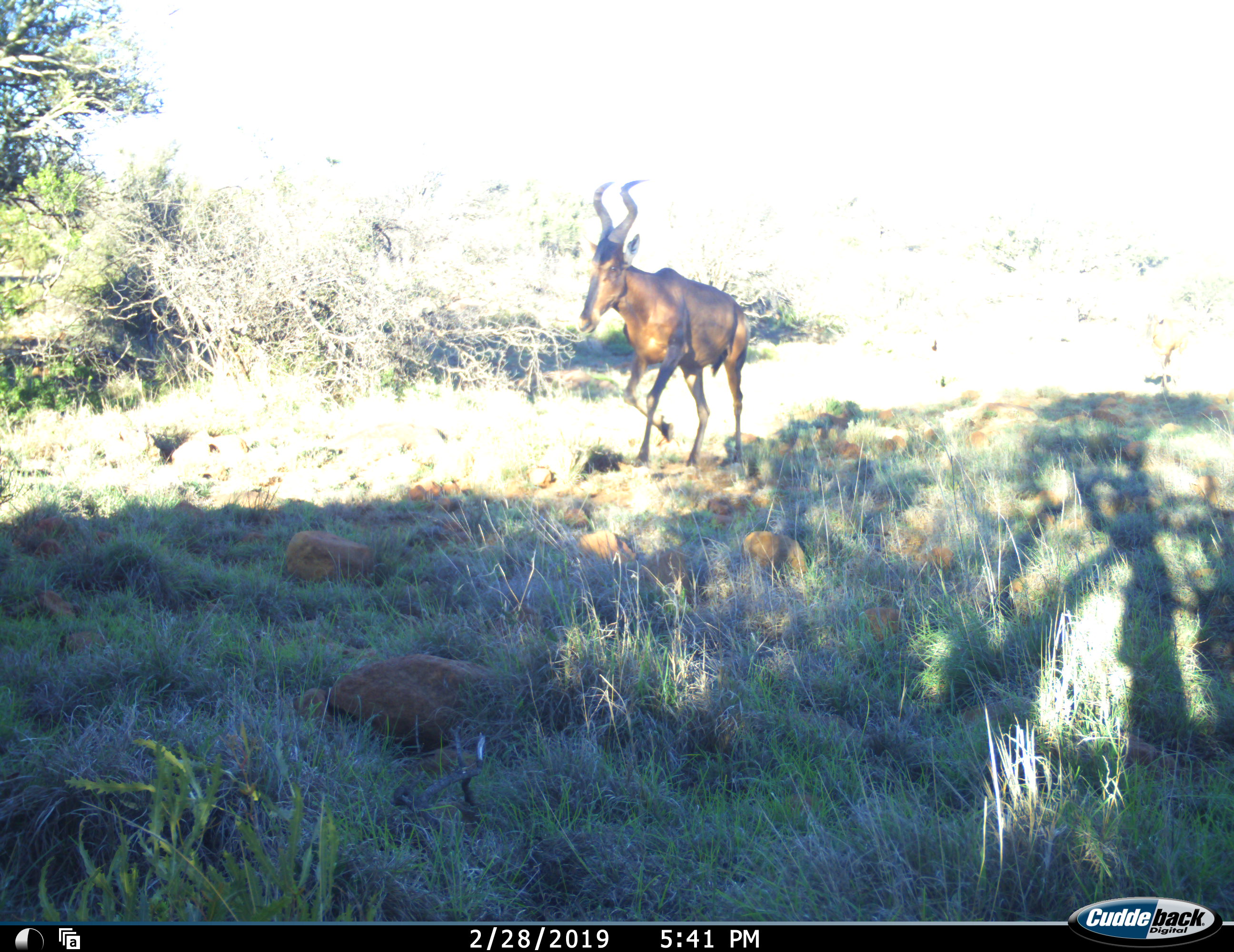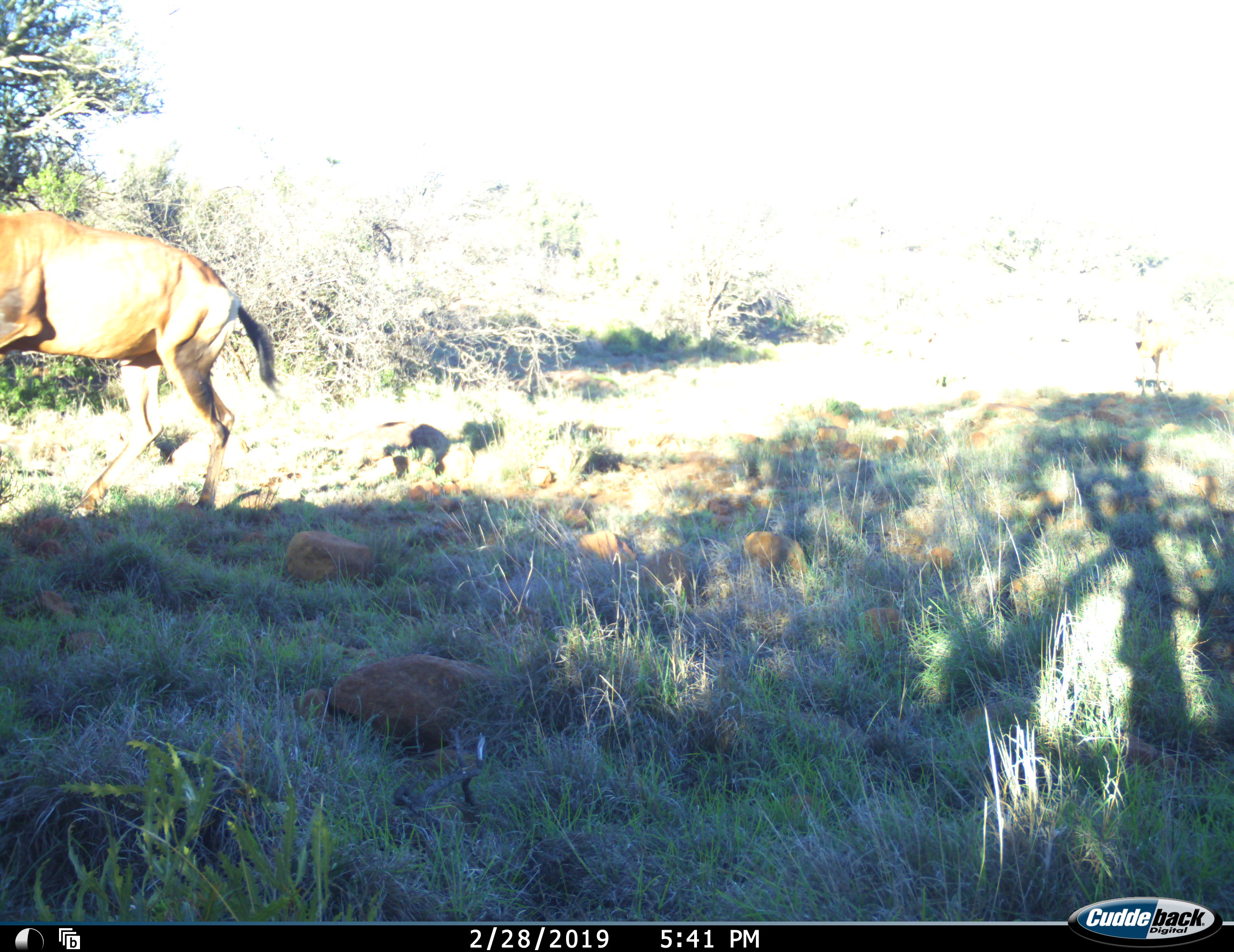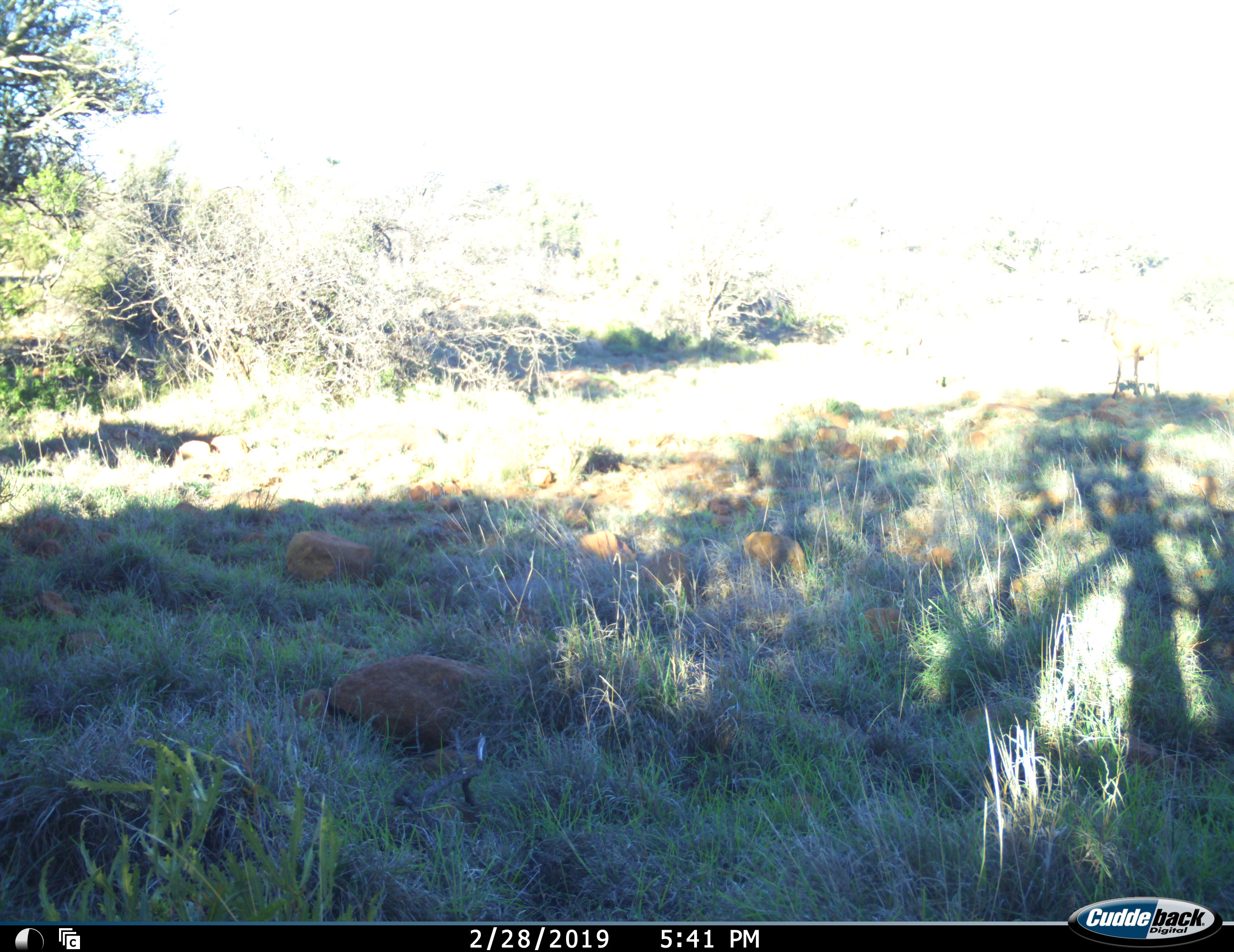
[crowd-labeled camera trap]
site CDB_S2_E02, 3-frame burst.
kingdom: Animalia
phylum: Chordata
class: Mammalia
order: Artiodactyla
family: Bovidae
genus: Alcelaphus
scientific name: Alcelaphus buselaphus caama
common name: red hartebeest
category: hartebeestred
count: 2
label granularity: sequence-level